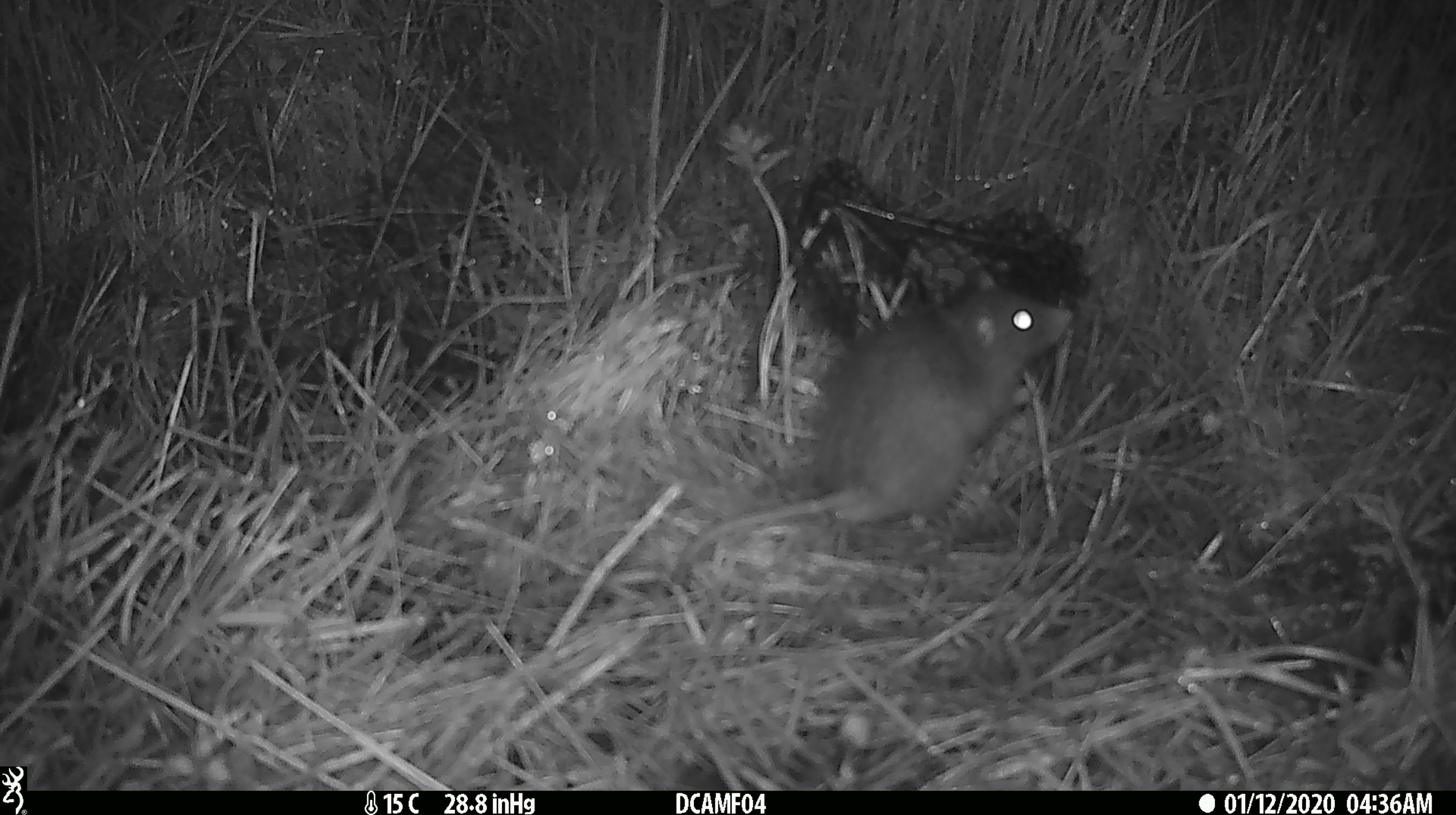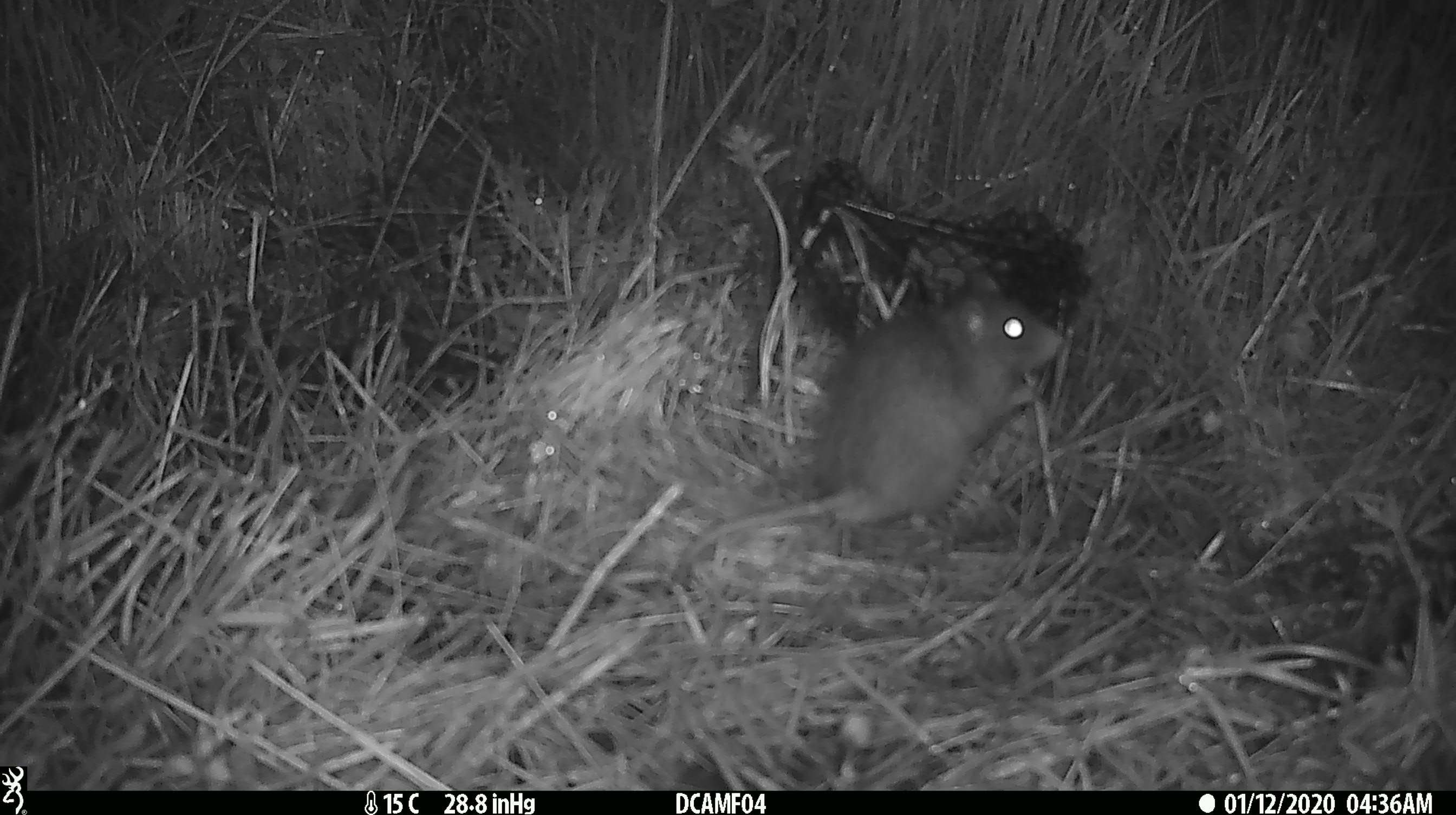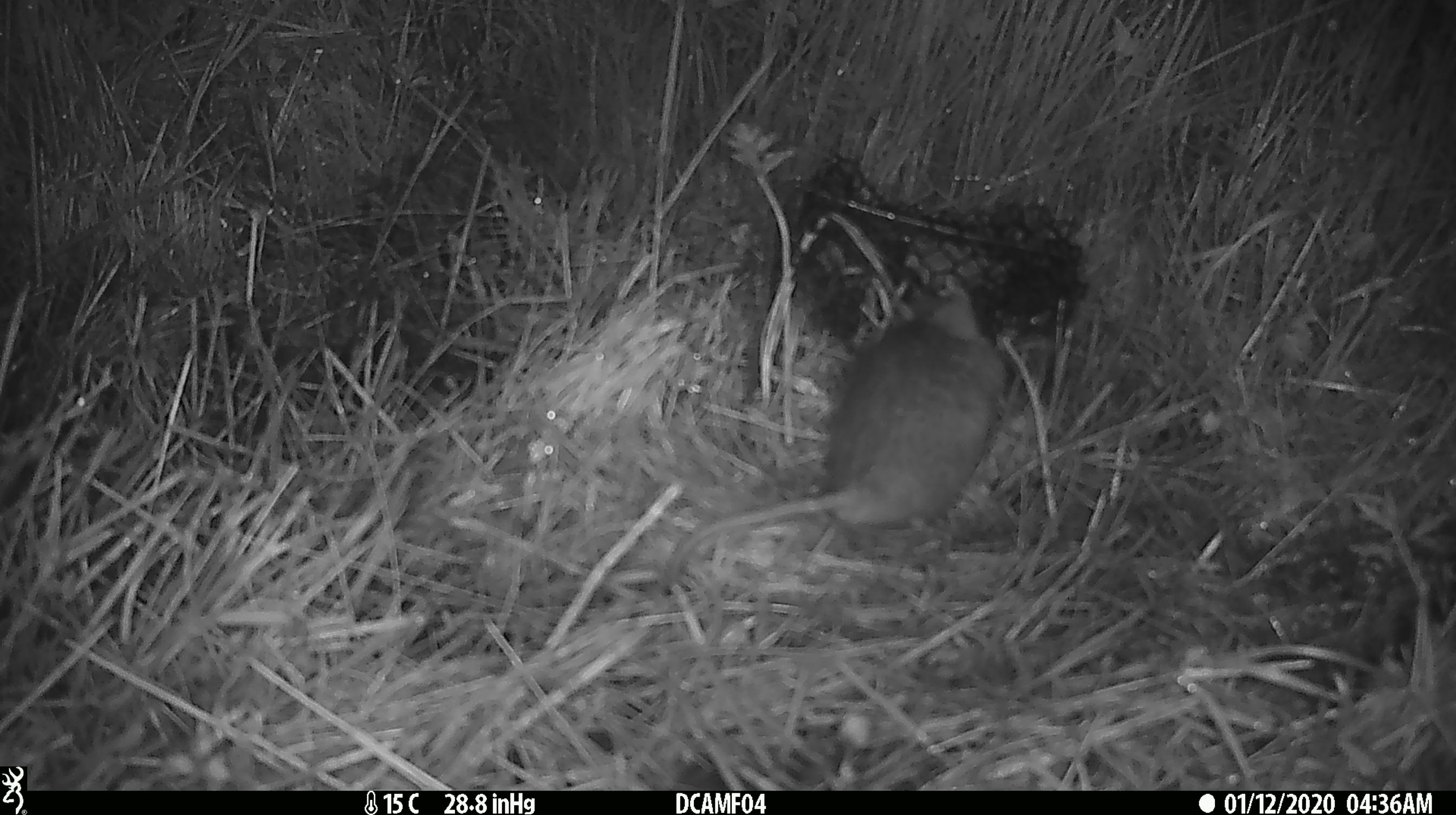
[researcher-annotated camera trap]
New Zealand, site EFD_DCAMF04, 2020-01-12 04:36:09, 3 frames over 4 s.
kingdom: Animalia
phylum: Chordata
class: Mammalia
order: Rodentia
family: Muridae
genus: Rattus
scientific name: Rattus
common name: rat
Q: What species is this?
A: Rat (Rattus).